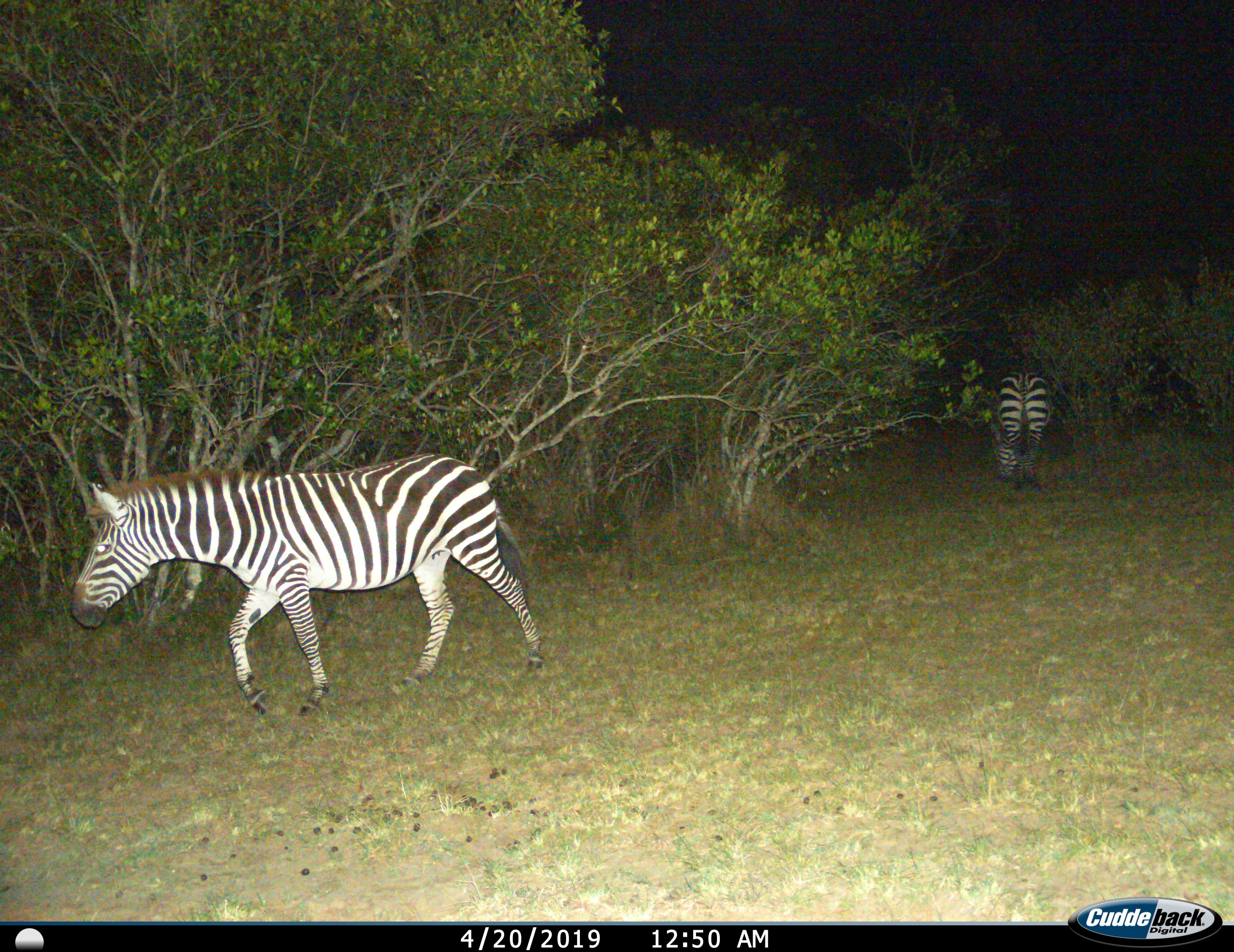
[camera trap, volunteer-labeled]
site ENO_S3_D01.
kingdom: Animalia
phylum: Chordata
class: Mammalia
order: Perissodactyla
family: Equidae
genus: Equus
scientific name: Equus quagga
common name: plains zebra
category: zebraplains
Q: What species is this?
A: Zebraplains (plains zebra) (Equus quagga).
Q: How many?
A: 2.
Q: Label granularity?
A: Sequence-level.